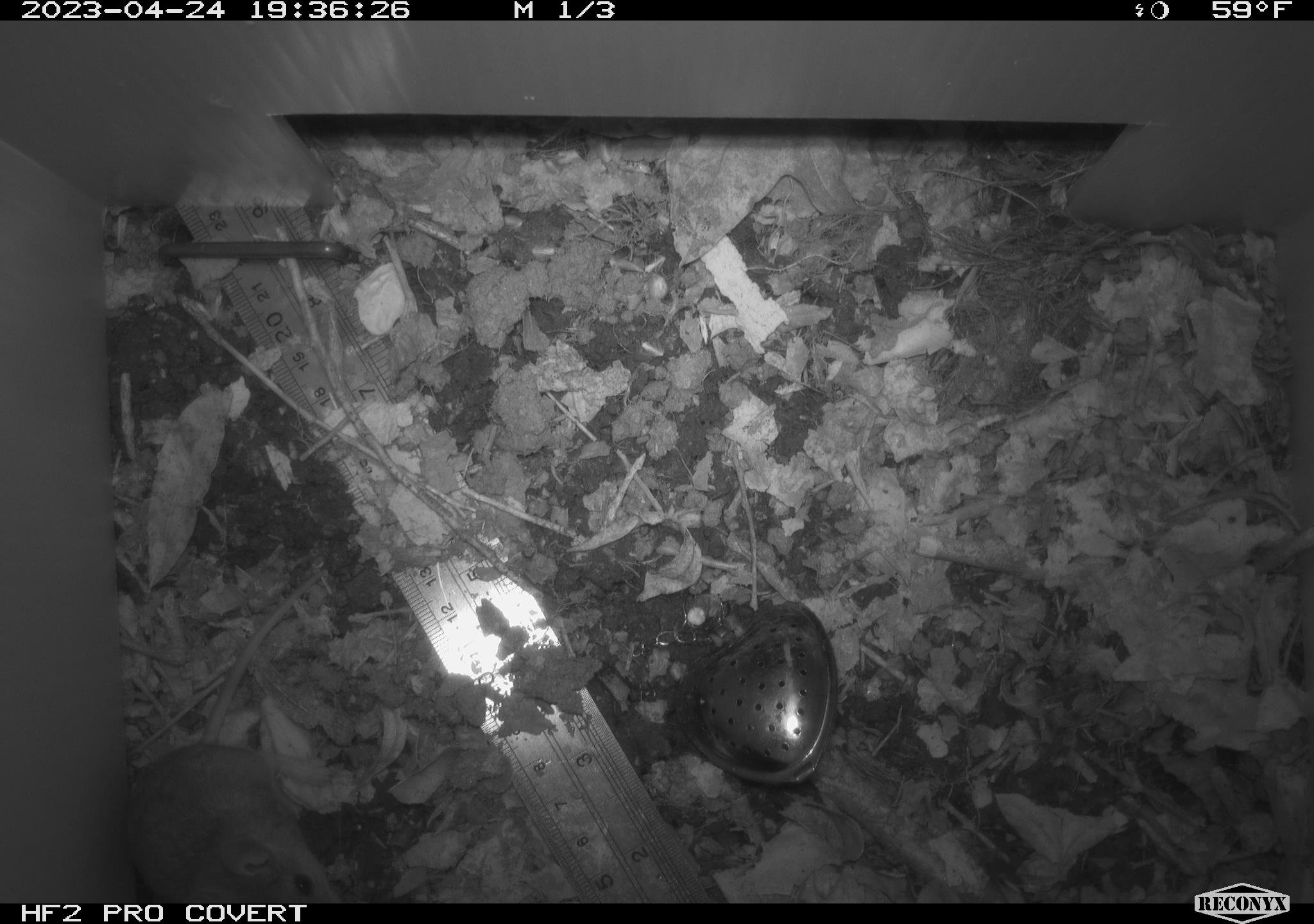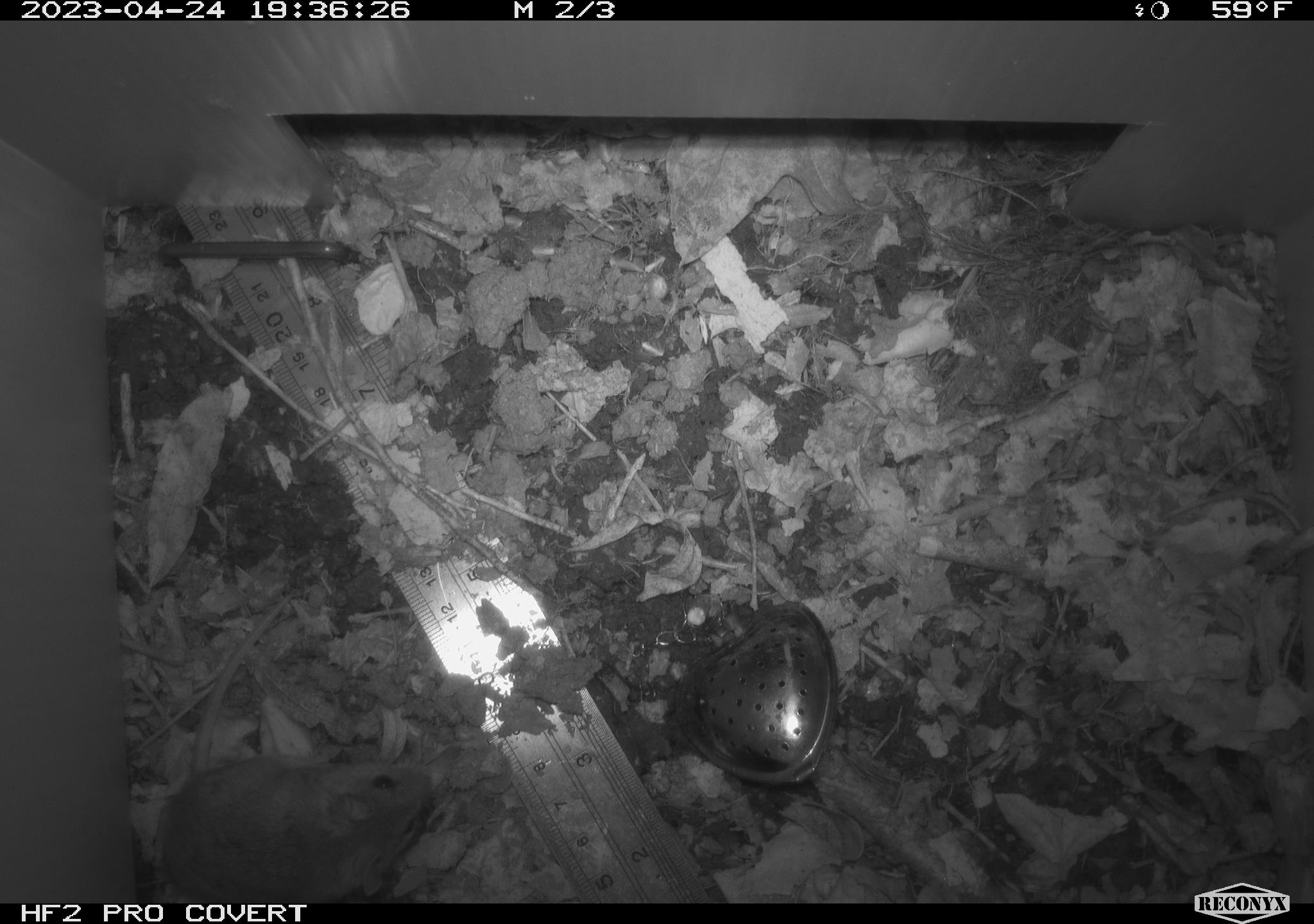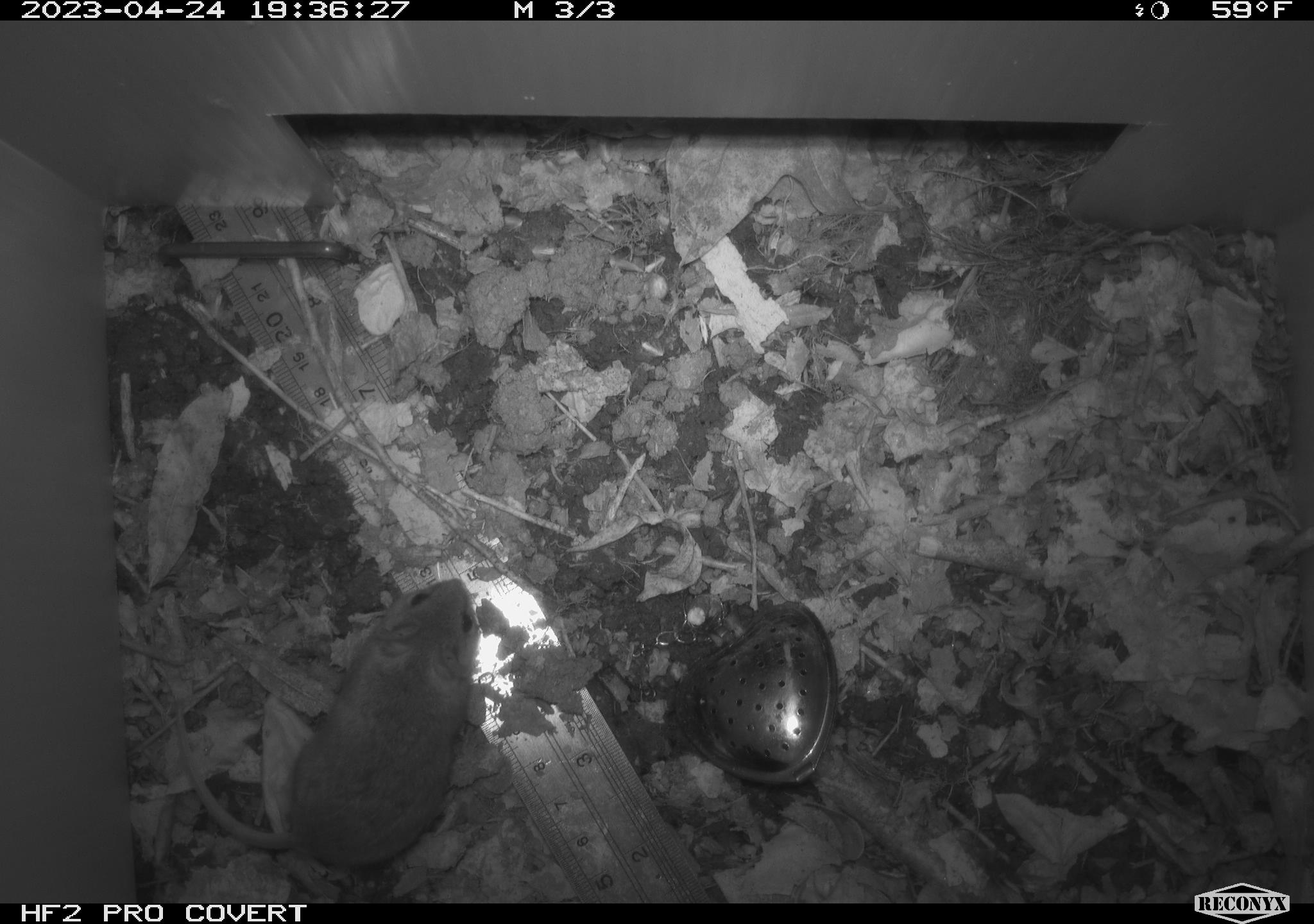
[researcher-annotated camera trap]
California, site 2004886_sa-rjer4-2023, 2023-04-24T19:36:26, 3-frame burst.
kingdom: Animalia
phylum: Chordata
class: Mammalia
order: Rodentia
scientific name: Rodentia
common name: mouse species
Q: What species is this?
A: Mouse species (Rodentia).